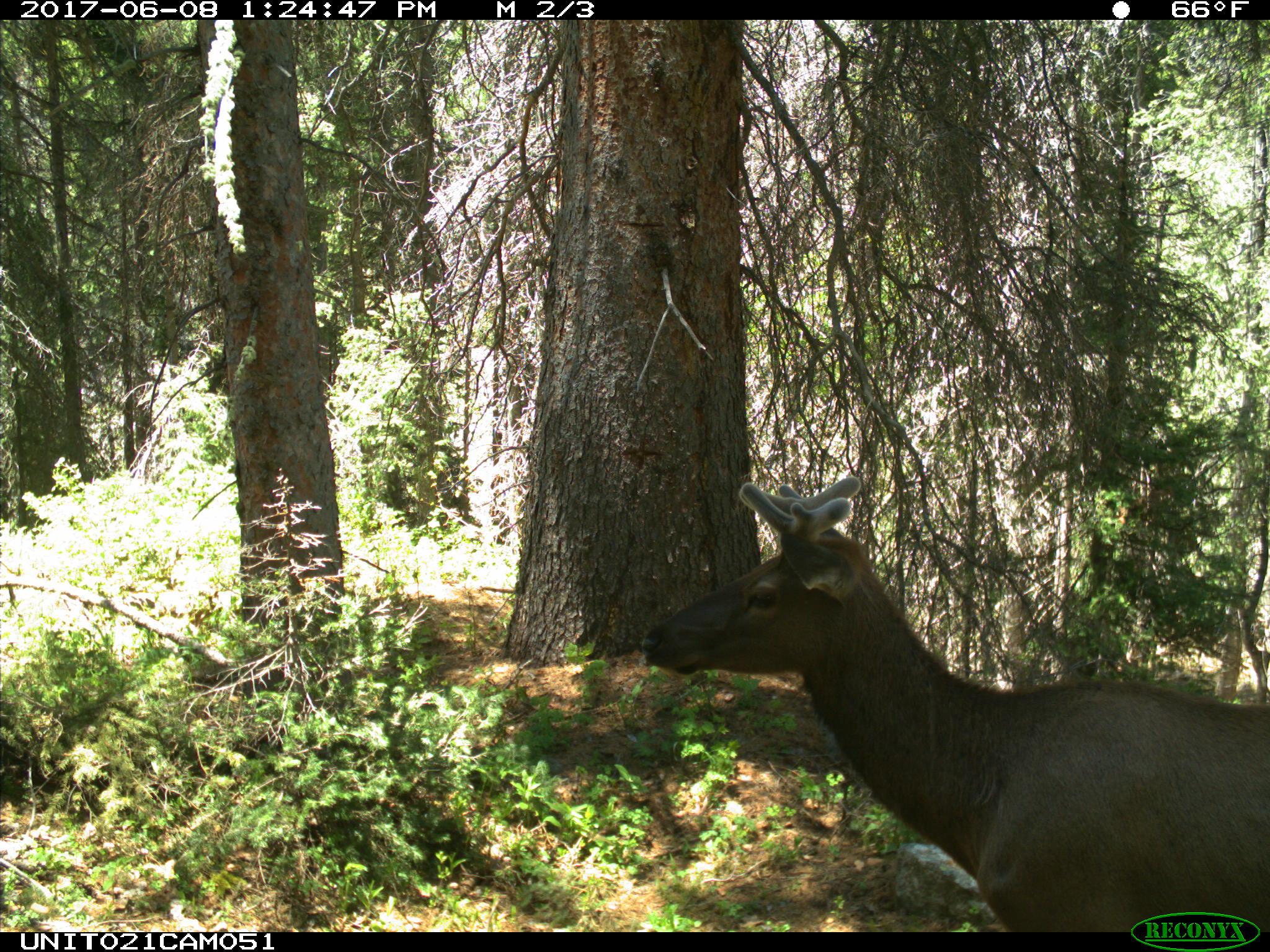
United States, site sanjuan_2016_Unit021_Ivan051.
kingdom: Animalia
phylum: Chordata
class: Mammalia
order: Artiodactyla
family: Cervidae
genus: Cervus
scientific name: Cervus elaphus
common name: red deer